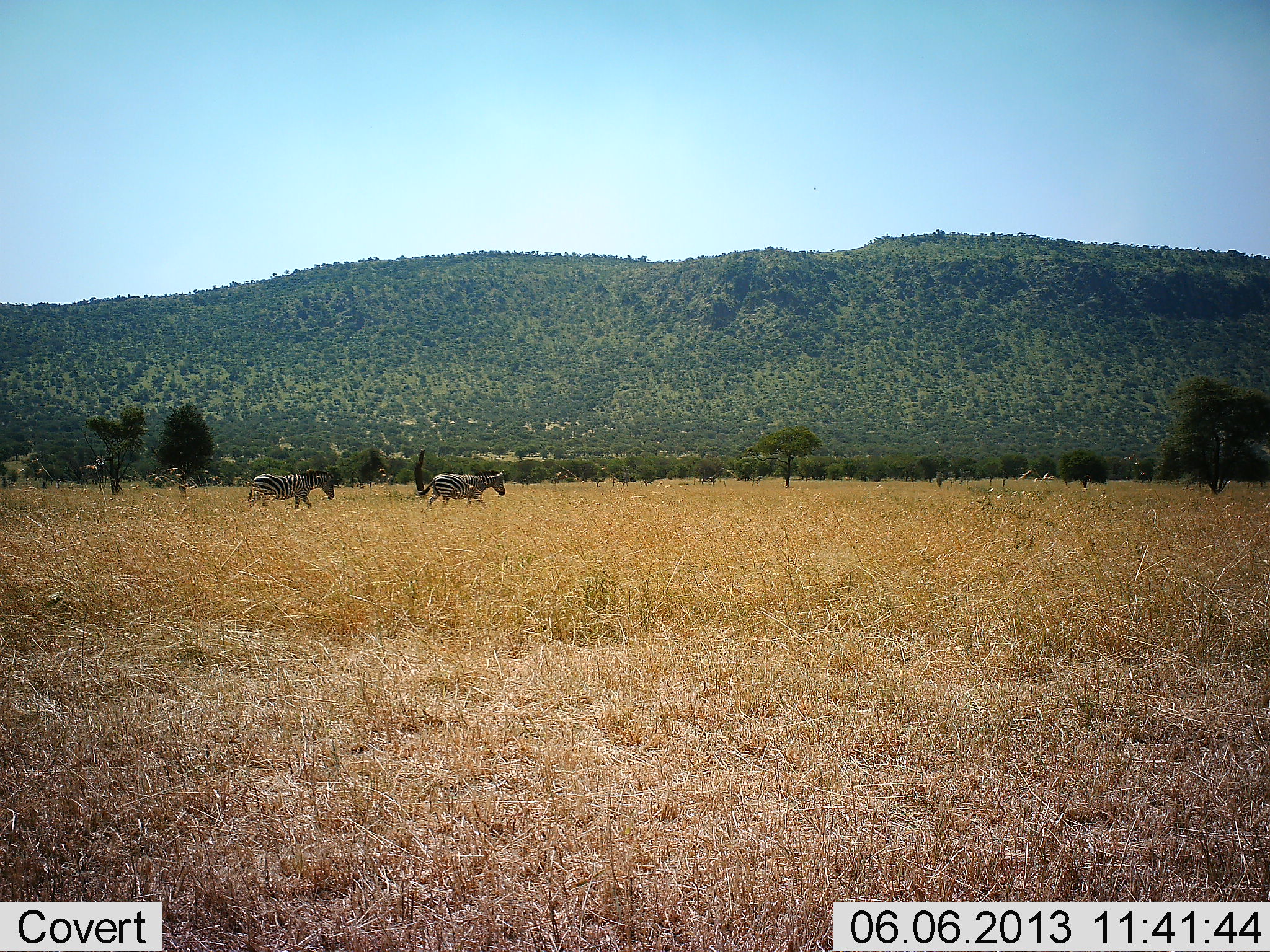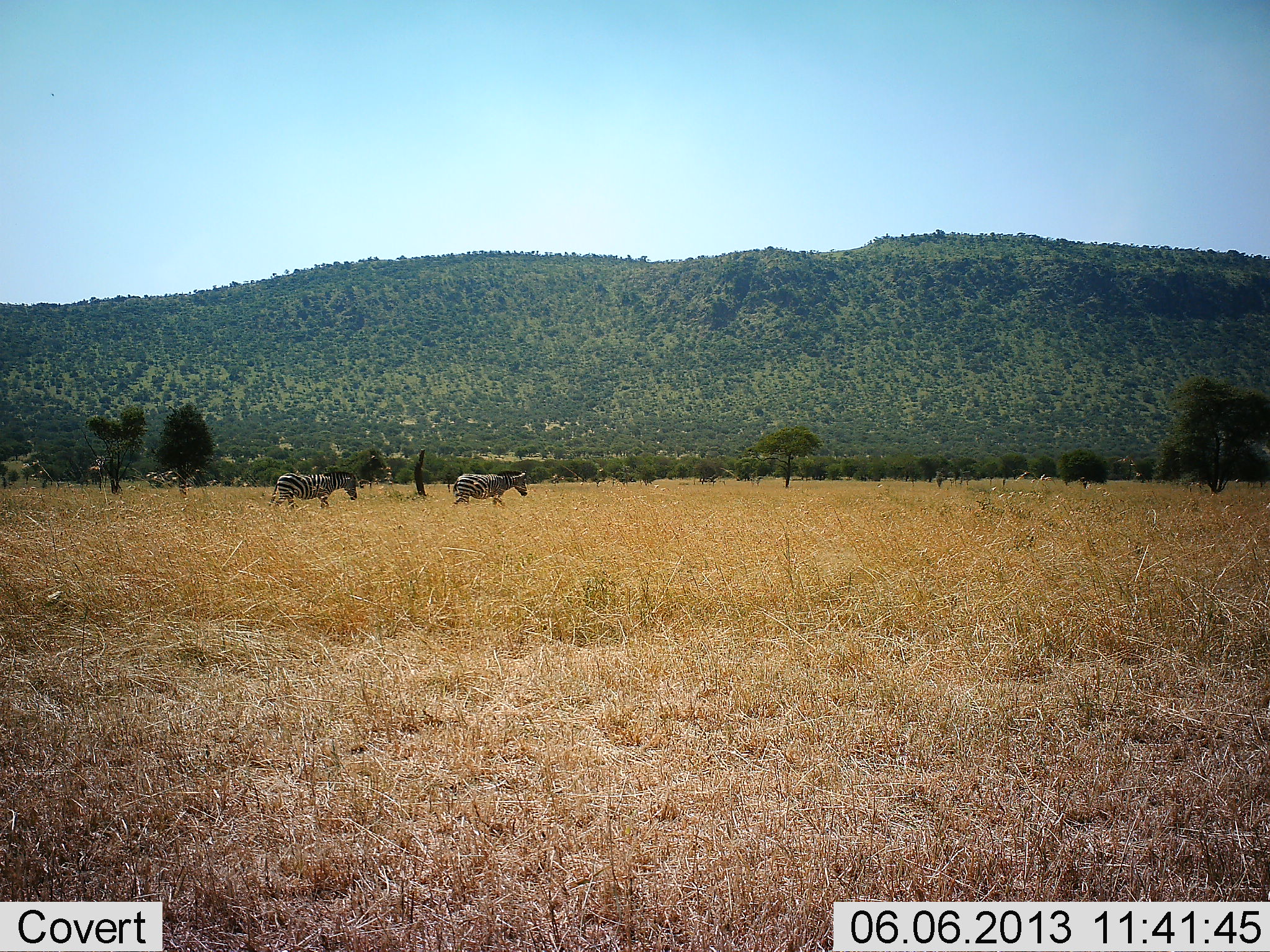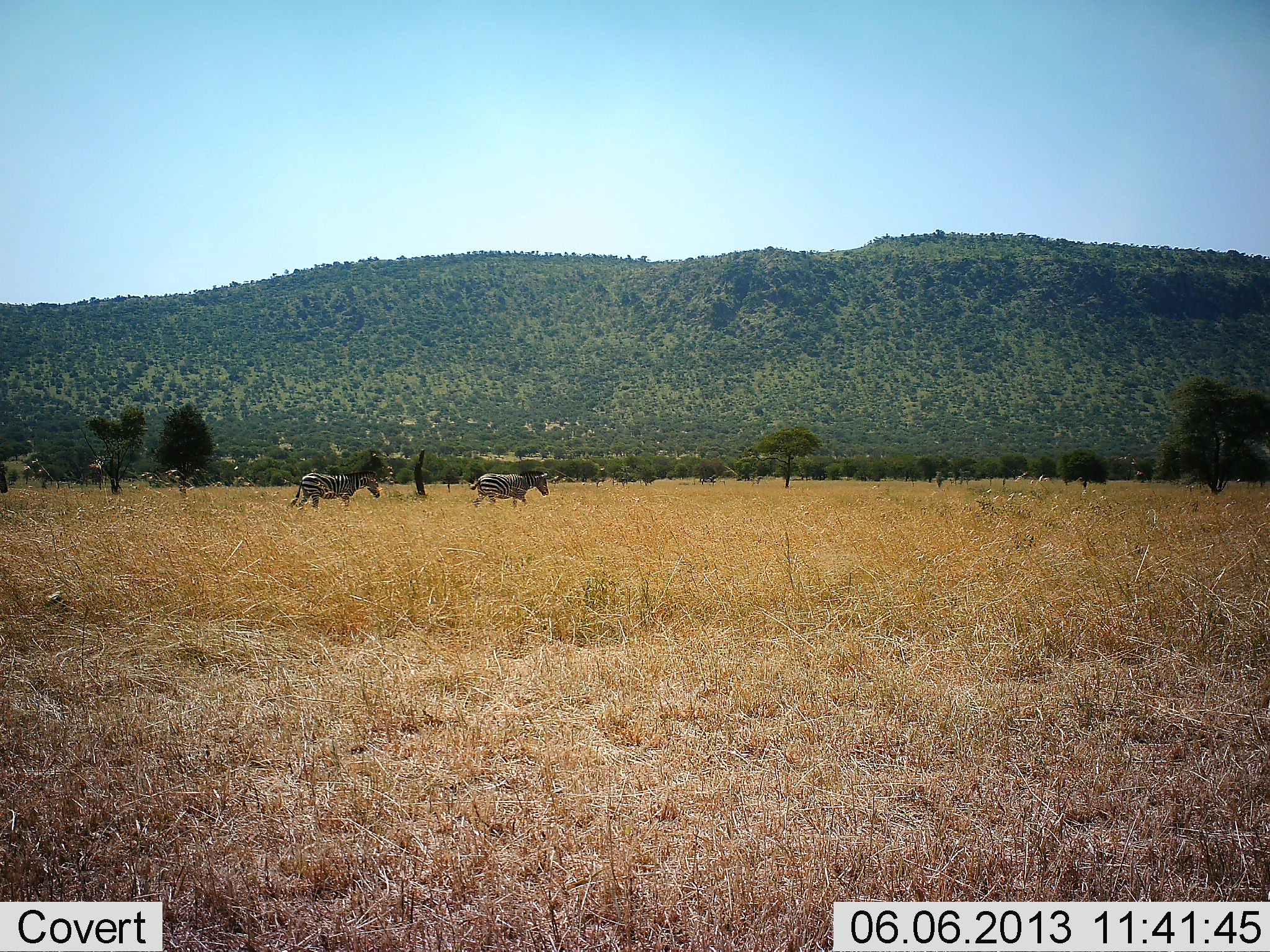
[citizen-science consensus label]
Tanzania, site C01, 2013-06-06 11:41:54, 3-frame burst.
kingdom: Animalia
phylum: Chordata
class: Mammalia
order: Perissodactyla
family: Equidae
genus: Equus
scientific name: Equus quagga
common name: plains zebra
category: zebra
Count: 2.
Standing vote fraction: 0%.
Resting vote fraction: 0%.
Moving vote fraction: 100%.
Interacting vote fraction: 5%.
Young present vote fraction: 0%.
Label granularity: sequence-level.